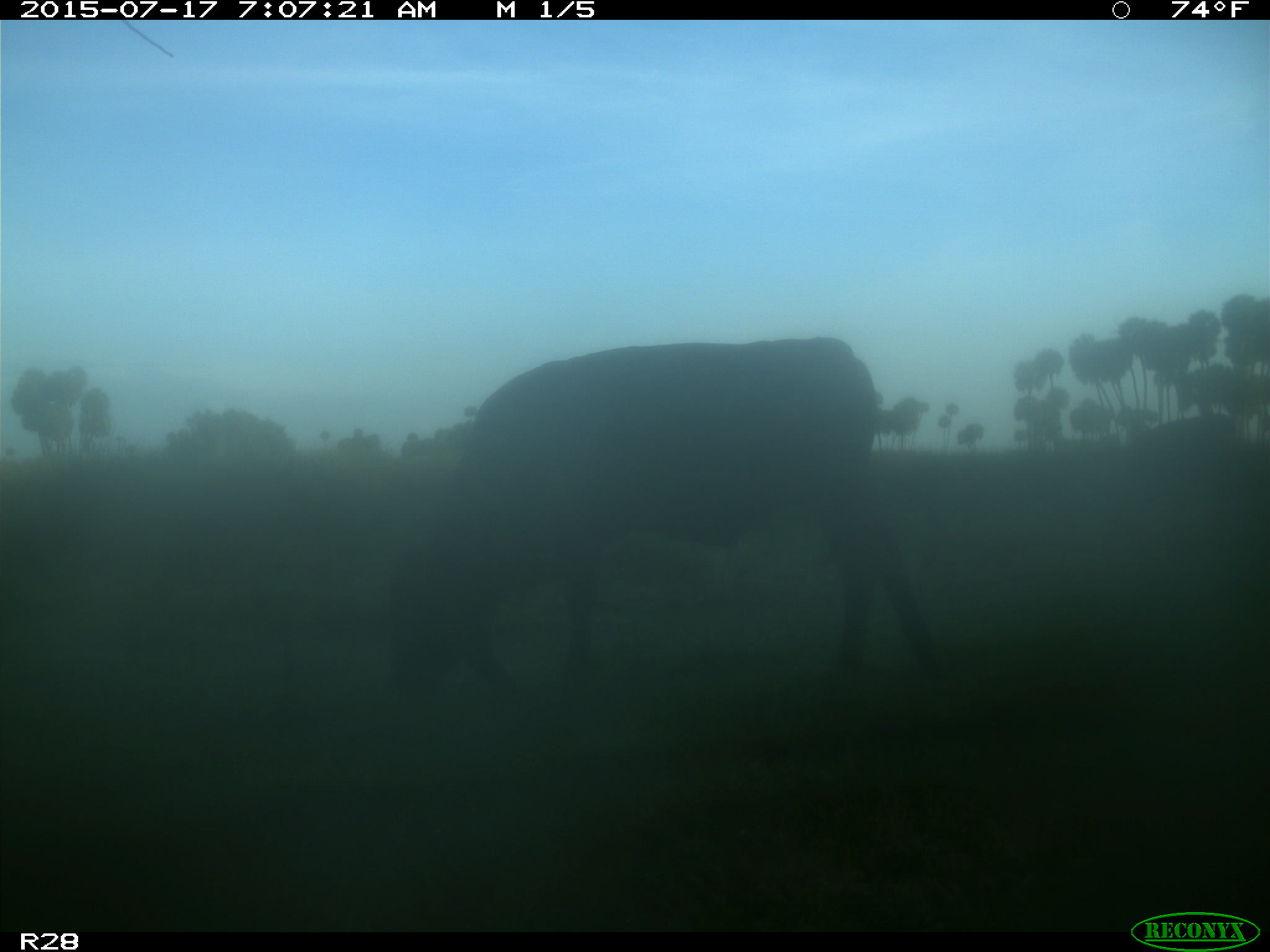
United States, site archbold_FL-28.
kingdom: Animalia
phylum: Chordata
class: Mammalia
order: Artiodactyla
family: Bovidae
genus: Bos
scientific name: Bos taurus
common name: domestic cow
Bos taurus (domestic cow).